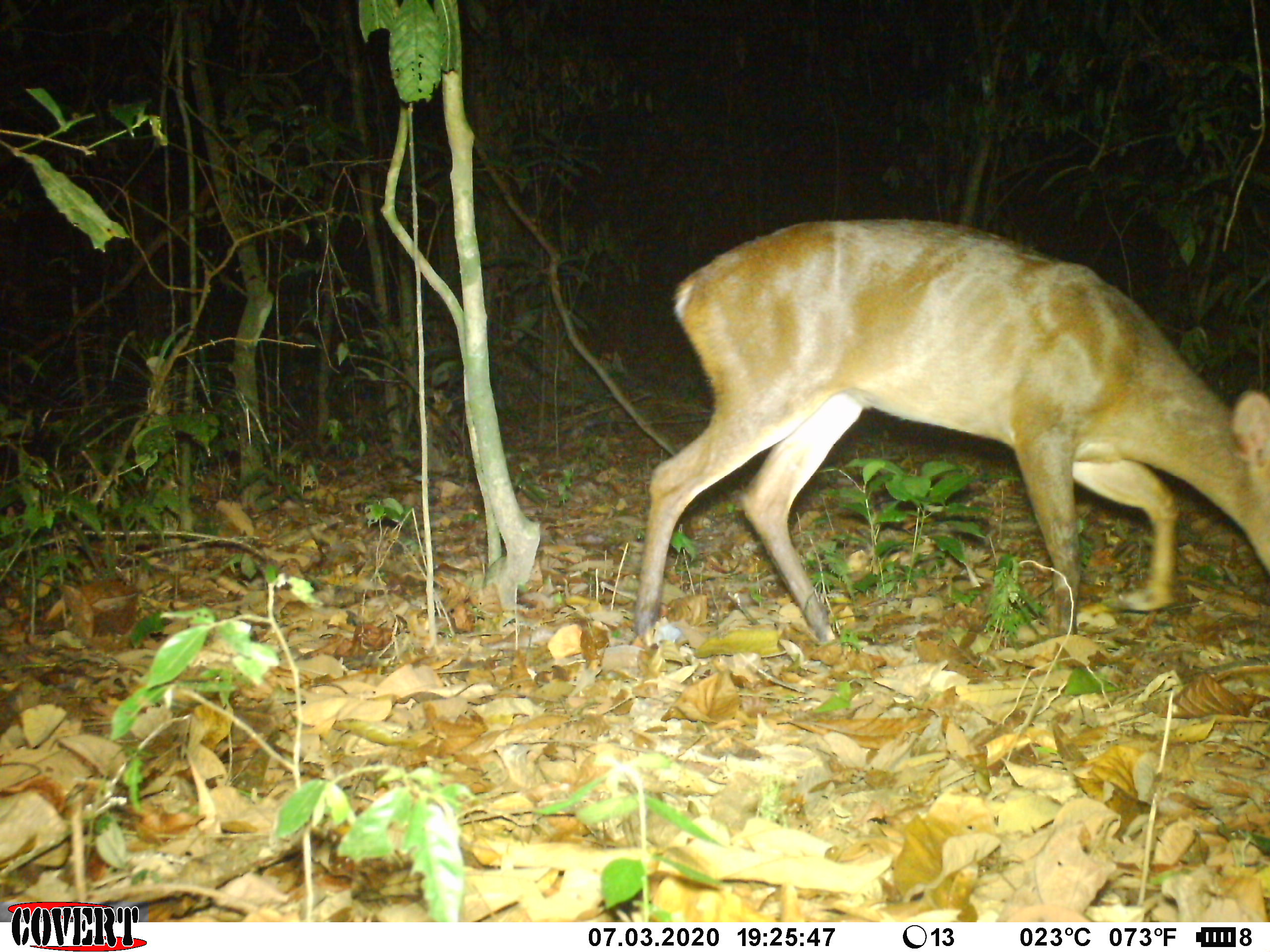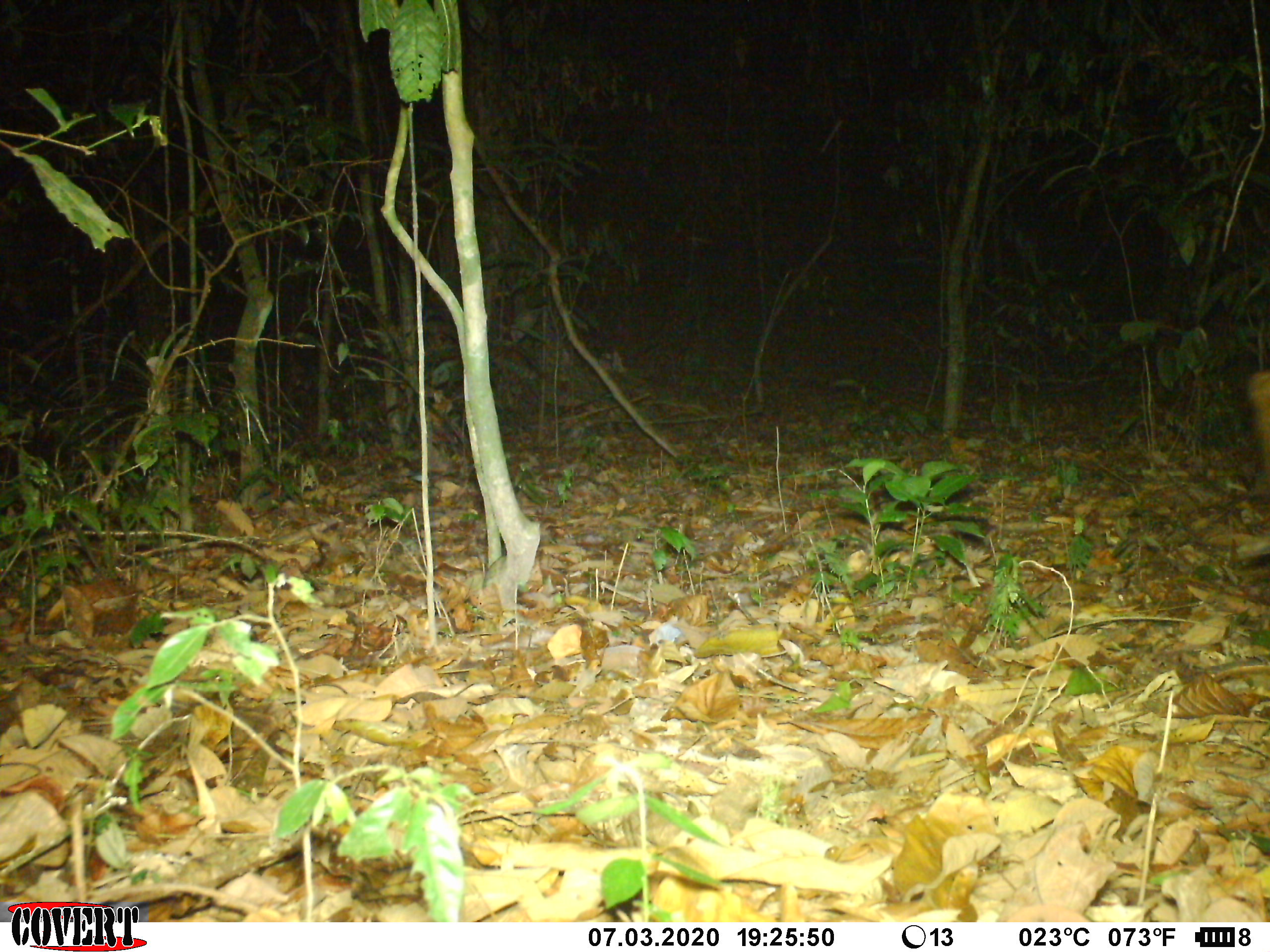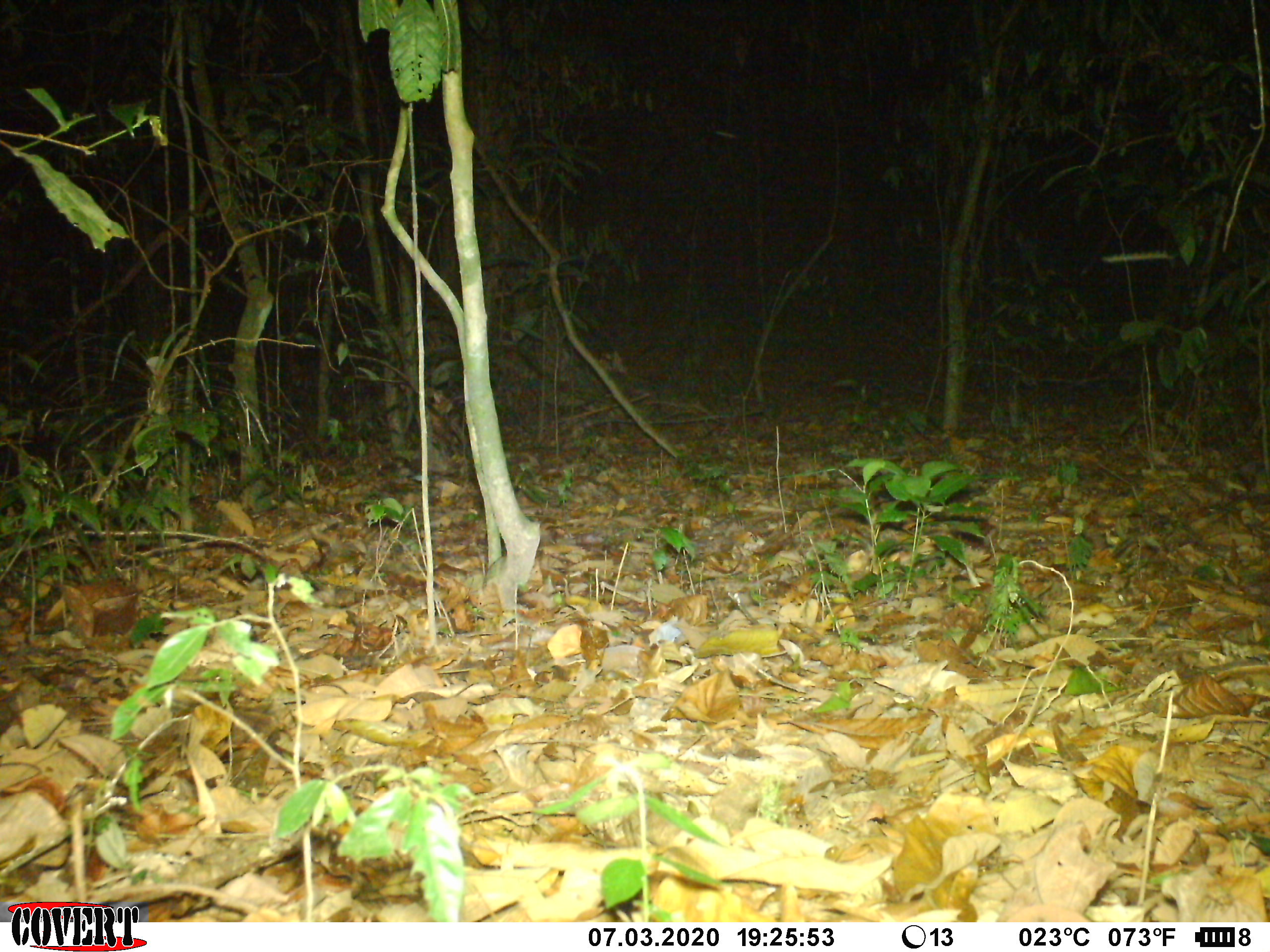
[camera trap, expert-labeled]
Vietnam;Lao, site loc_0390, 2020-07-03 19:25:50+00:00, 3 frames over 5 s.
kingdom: Animalia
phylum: Chordata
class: Mammalia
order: Artiodactyla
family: Cervidae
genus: Muntiacus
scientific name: Muntiacus vuquangensis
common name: large-antlered muntjac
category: large antlered muntjac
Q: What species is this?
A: Large antlered muntjac (large-antlered muntjac) (Muntiacus vuquangensis).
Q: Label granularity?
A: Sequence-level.